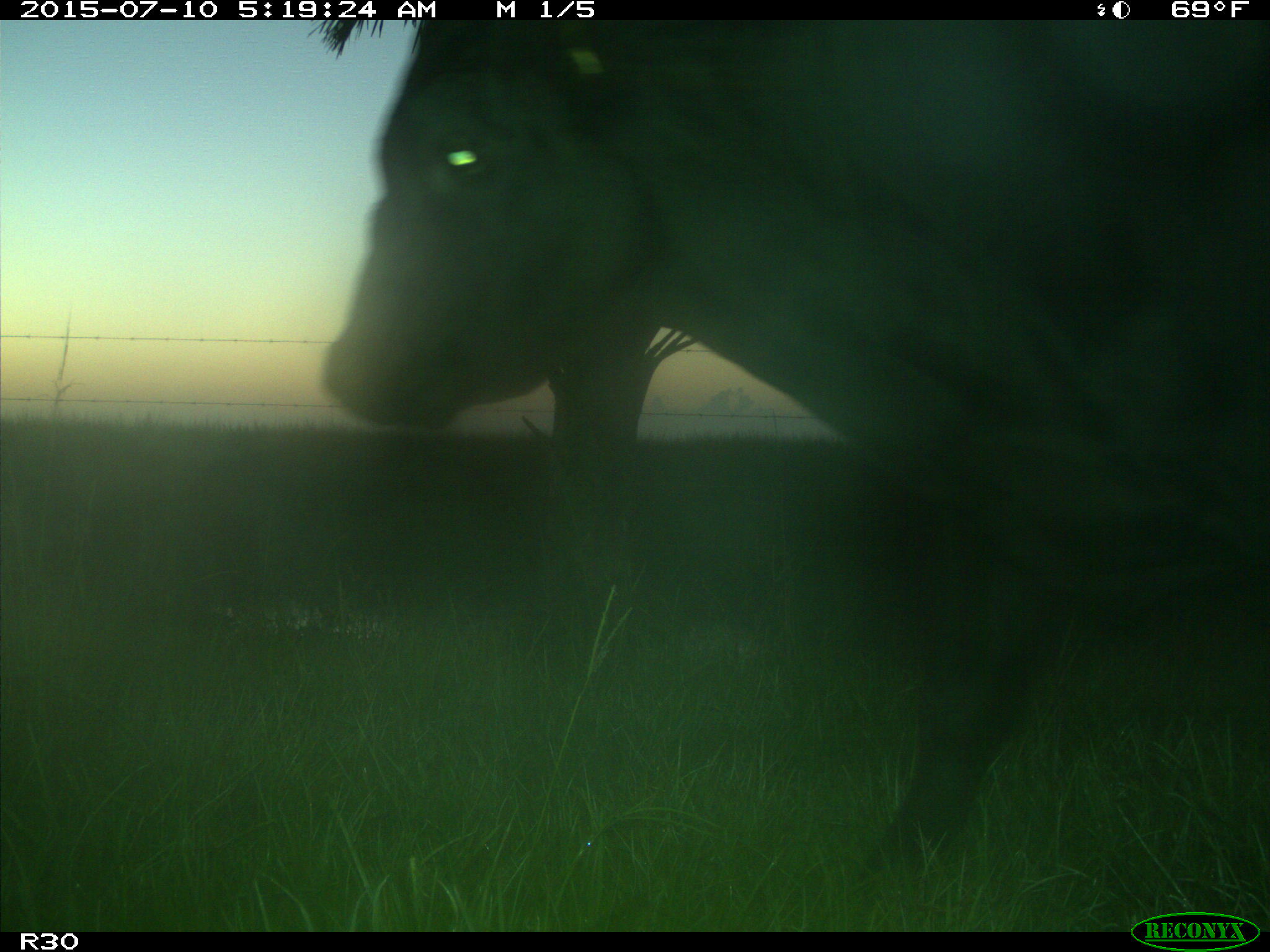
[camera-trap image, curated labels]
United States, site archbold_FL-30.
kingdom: Animalia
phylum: Chordata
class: Mammalia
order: Artiodactyla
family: Bovidae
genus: Bos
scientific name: Bos taurus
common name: domestic cow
Bos taurus (domestic cow).